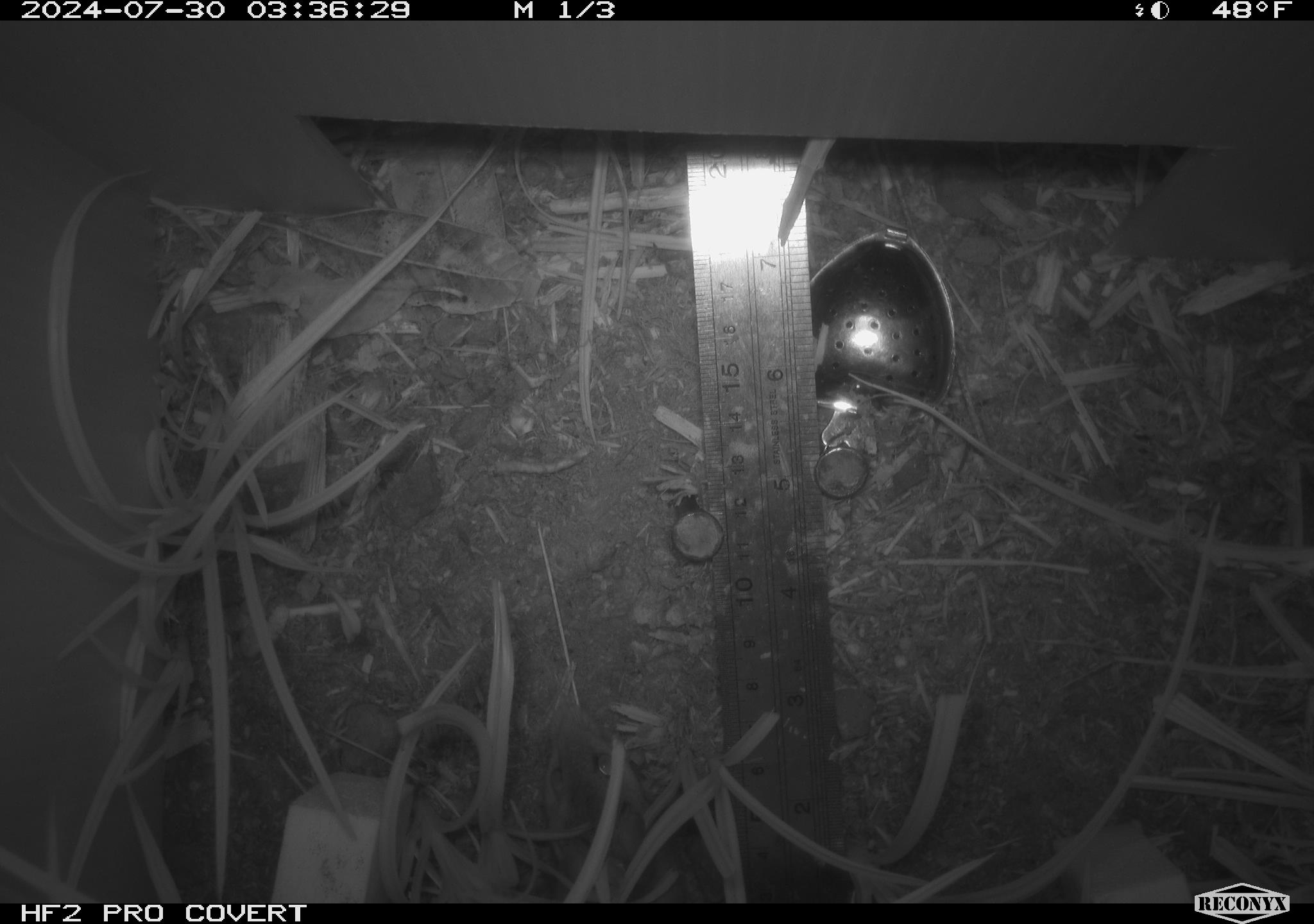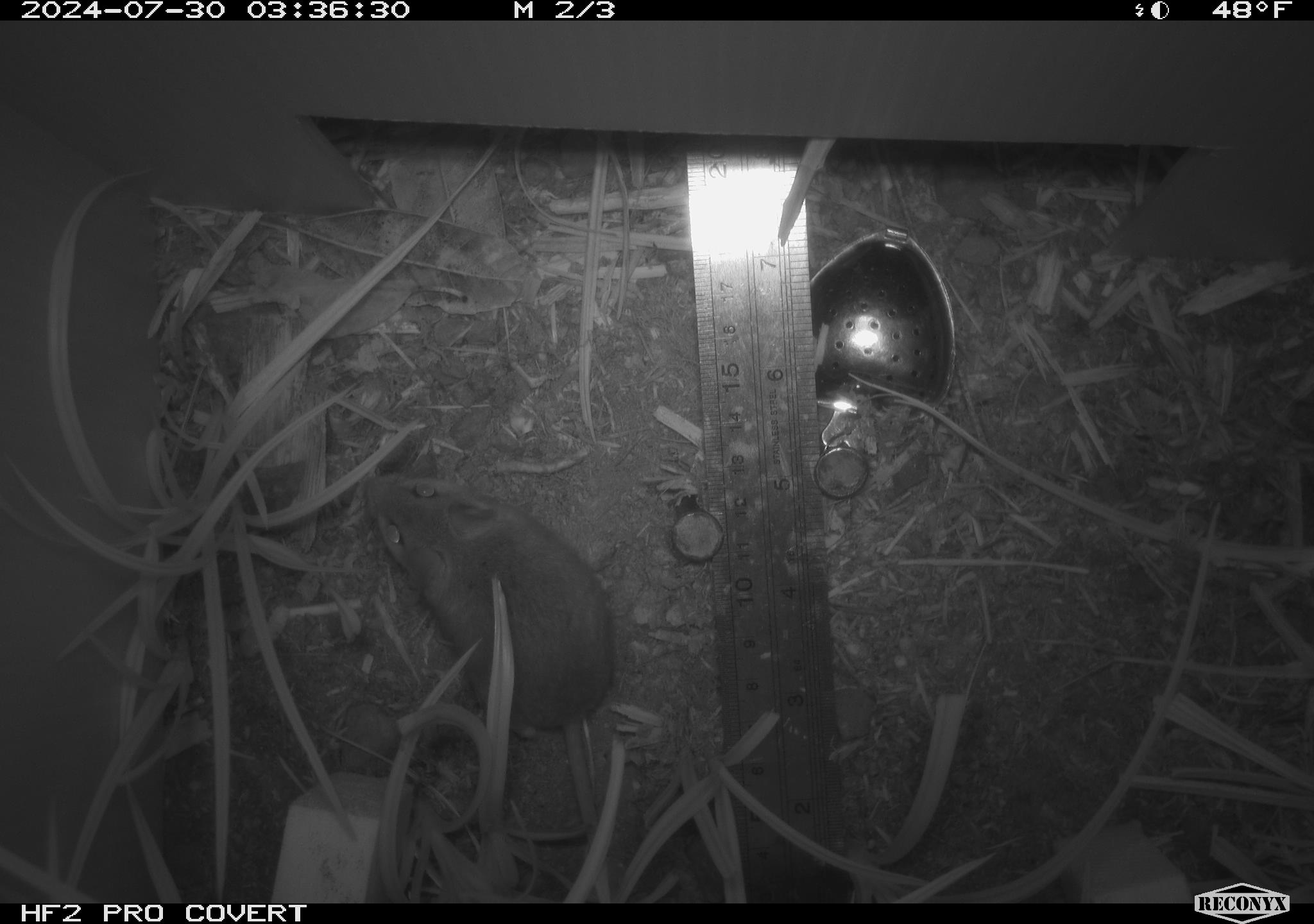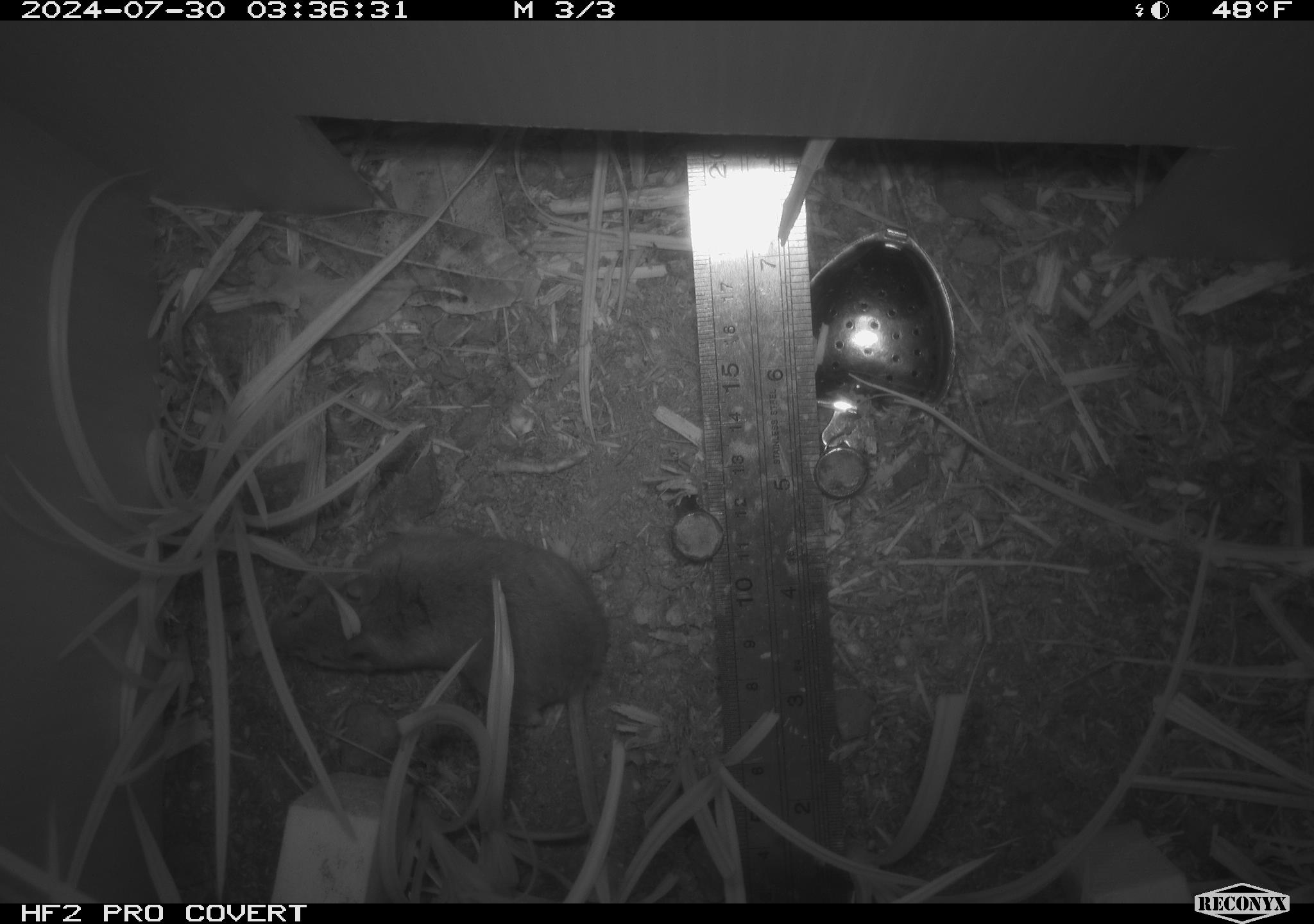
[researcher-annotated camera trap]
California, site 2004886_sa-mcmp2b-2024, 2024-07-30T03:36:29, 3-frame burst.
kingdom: Animalia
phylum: Chordata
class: Mammalia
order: Rodentia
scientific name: Rodentia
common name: mouse species